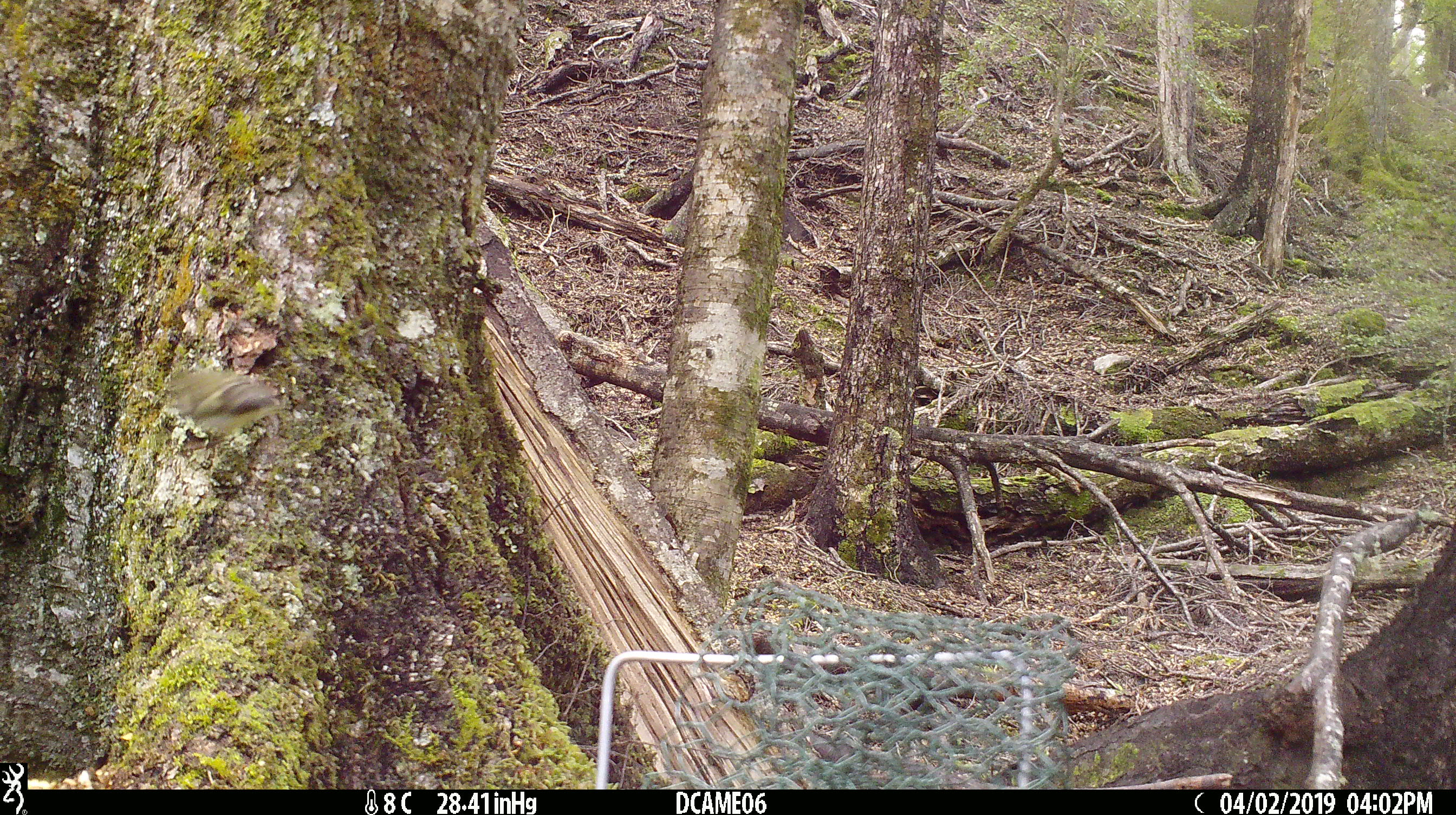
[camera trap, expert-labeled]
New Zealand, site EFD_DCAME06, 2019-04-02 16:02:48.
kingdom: Animalia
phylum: Chordata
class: Aves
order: Passeriformes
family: Acanthisittidae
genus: Acanthisitta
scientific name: Acanthisitta chloris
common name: rifleman